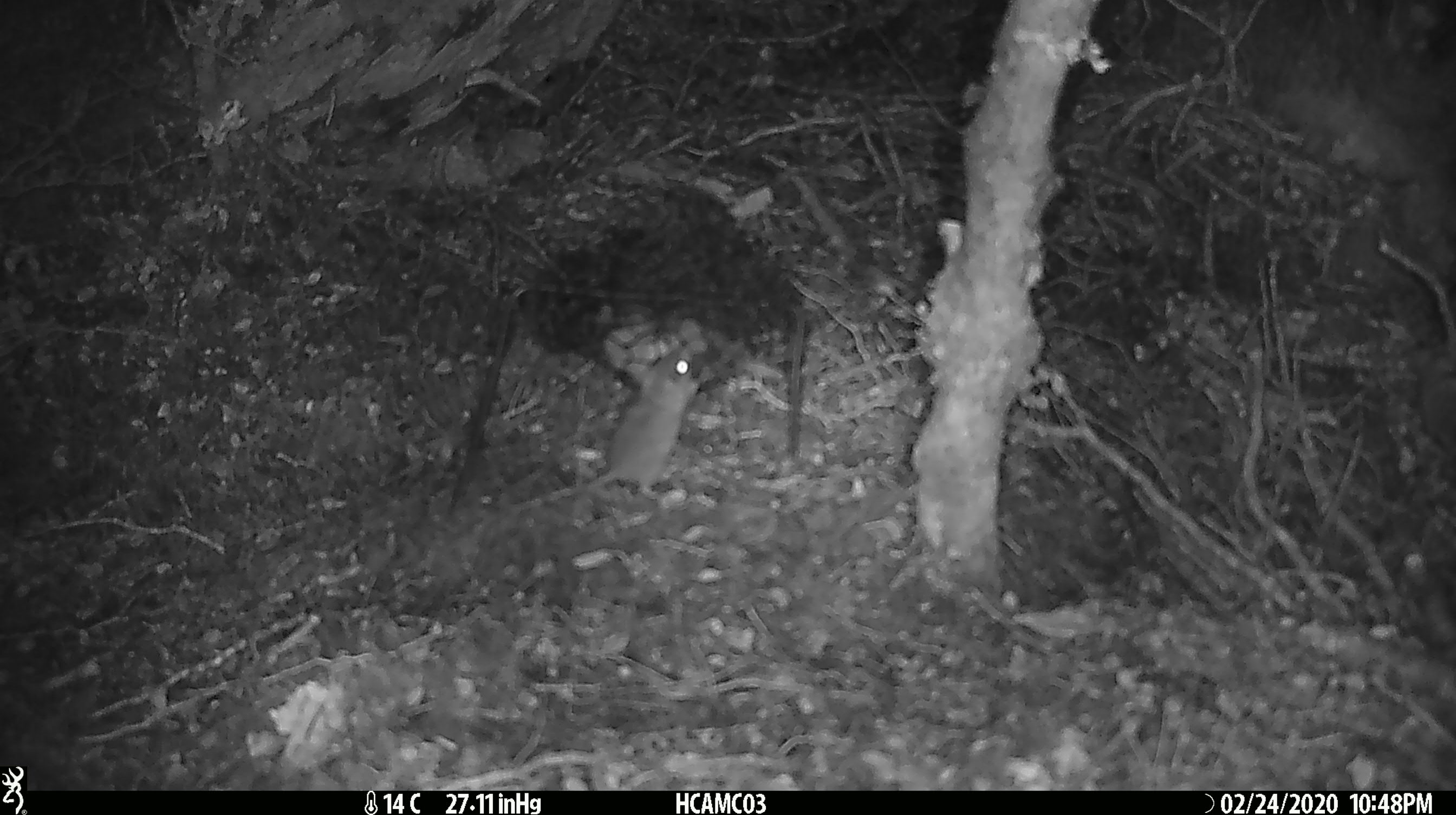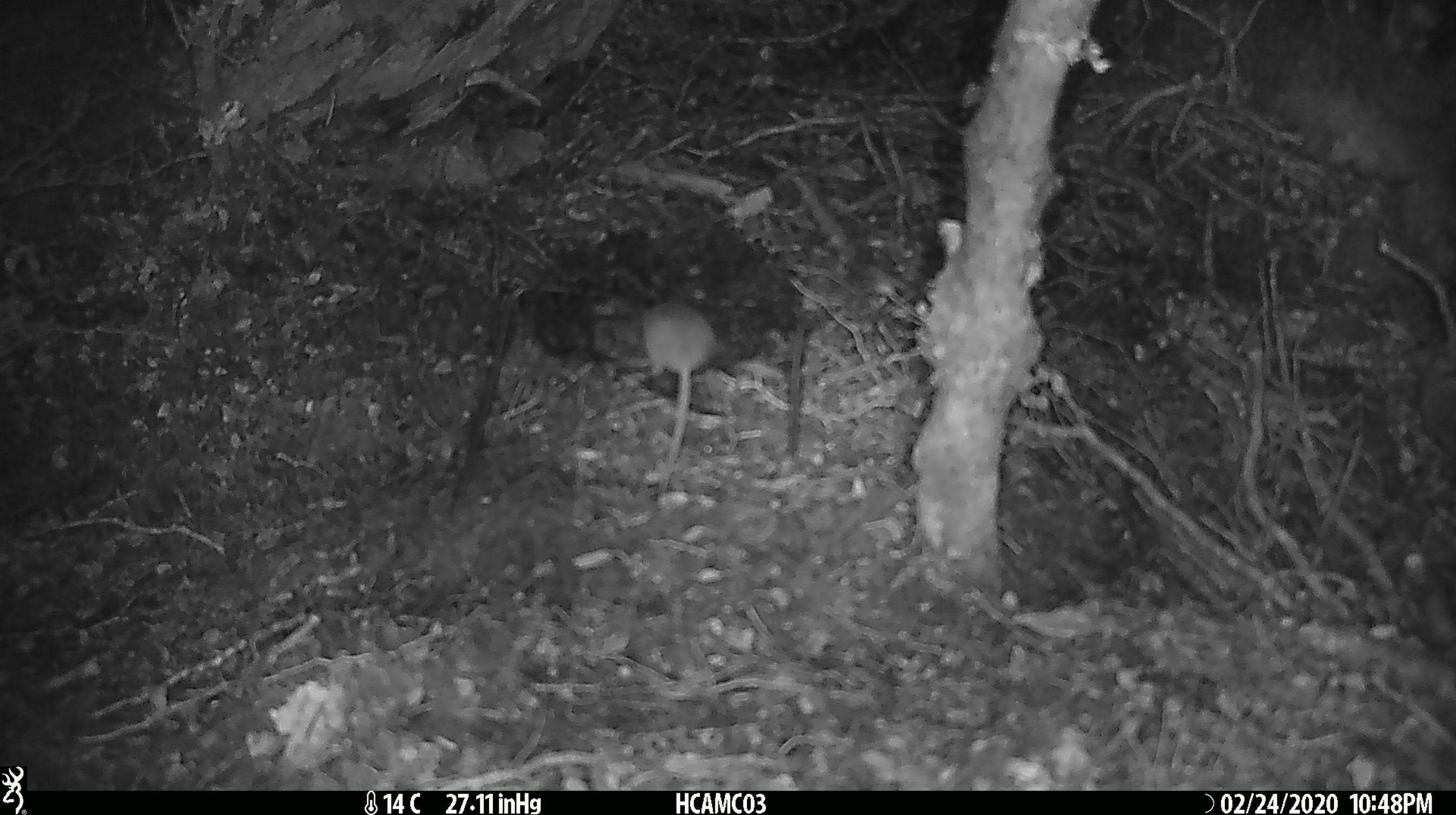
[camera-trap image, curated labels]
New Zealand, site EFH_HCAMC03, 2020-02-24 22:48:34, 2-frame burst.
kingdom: Animalia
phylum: Chordata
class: Mammalia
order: Rodentia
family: Muridae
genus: Mus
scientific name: Mus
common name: mouse